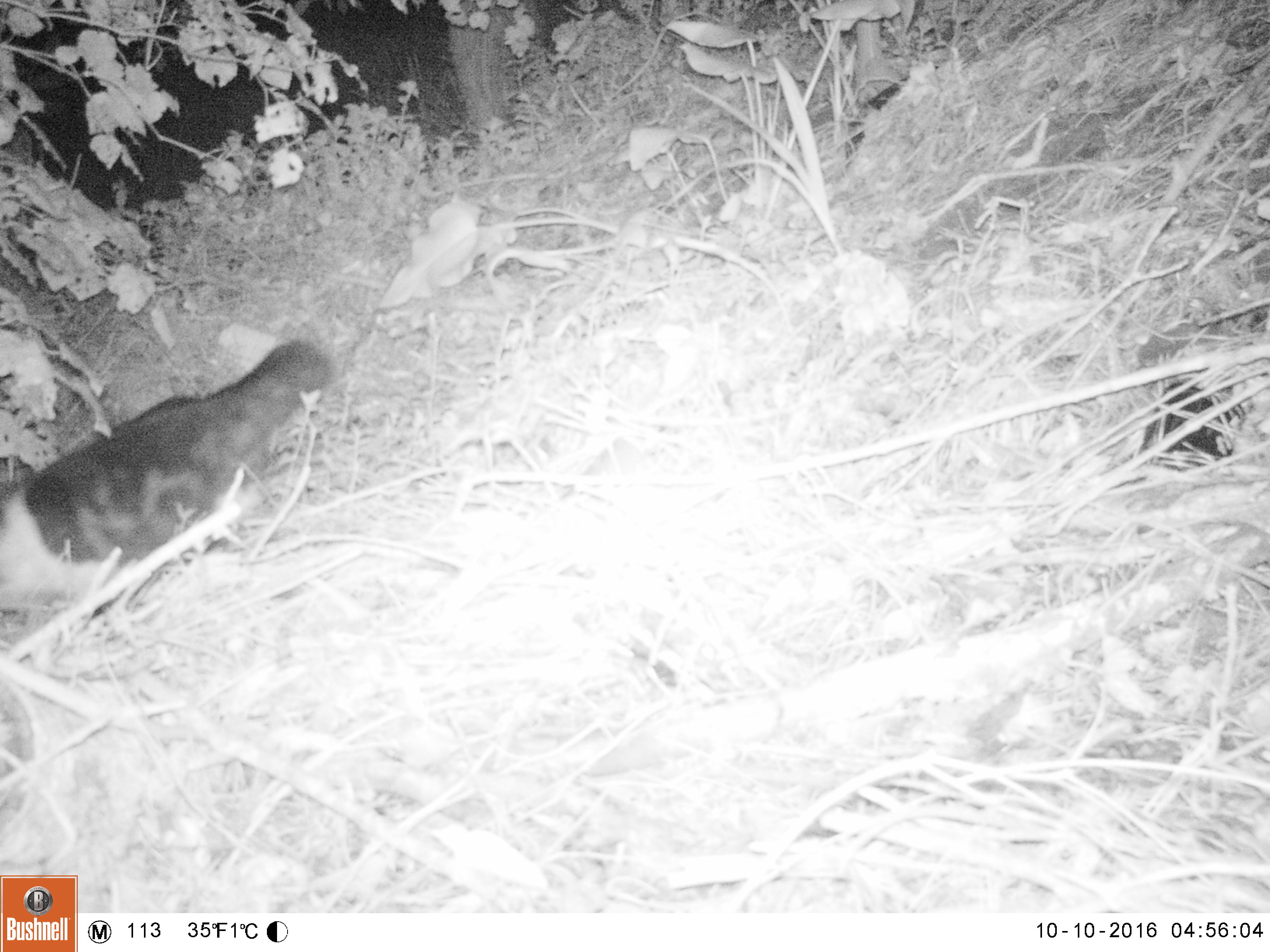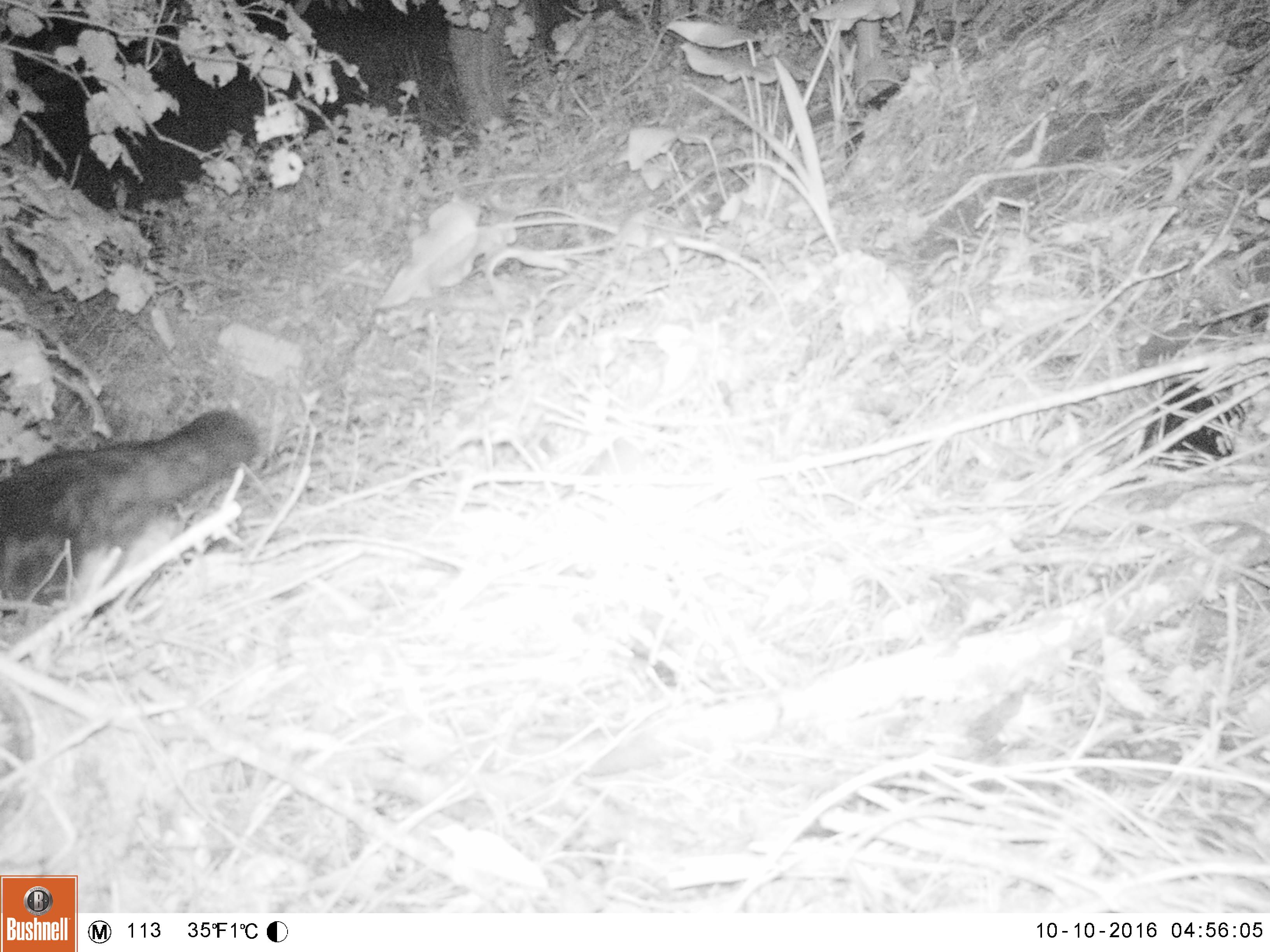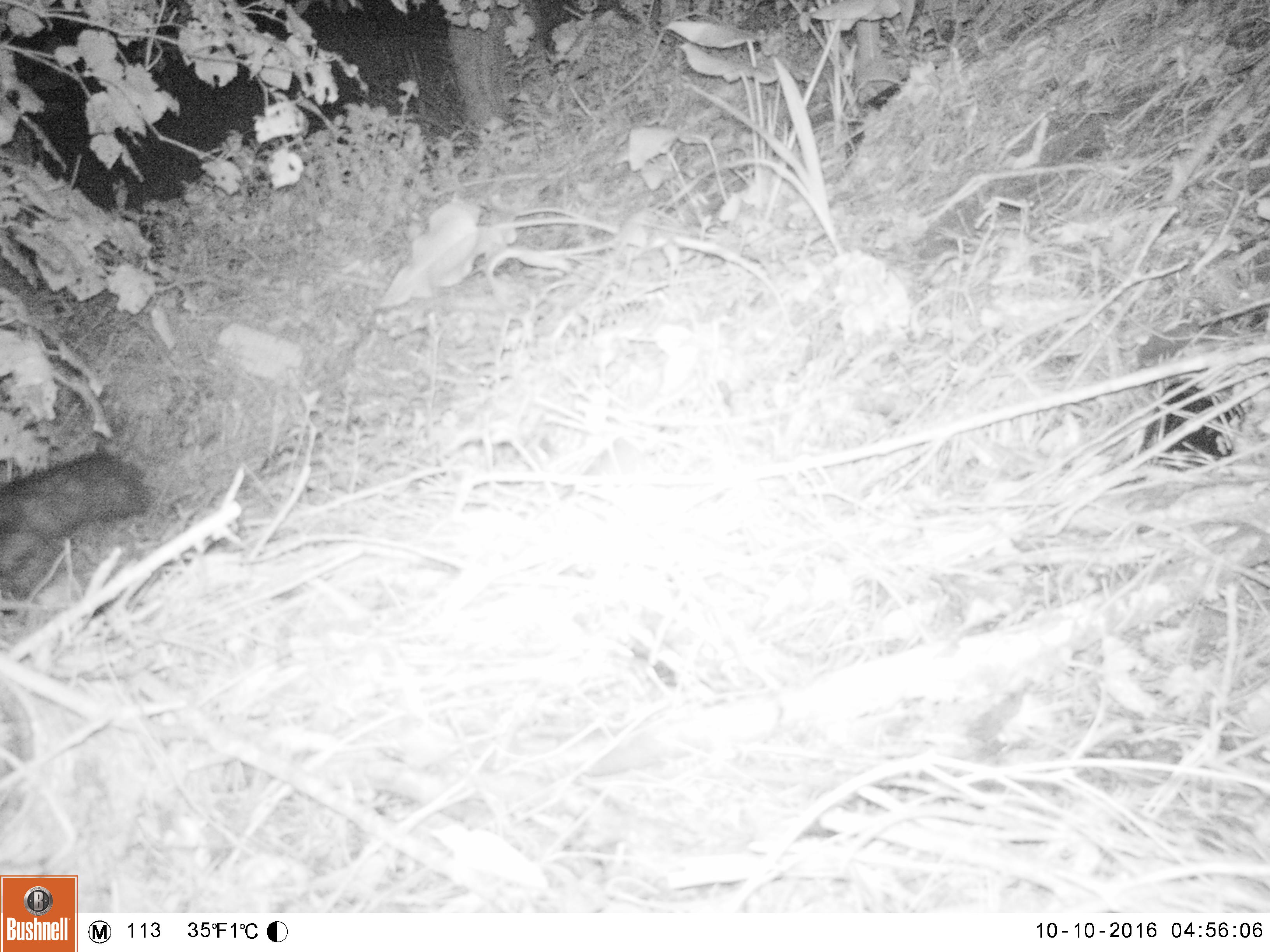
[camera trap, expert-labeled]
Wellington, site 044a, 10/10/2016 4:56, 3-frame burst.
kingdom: Animalia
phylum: Chordata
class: Mammalia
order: Carnivora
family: Felidae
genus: Felis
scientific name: Felis catus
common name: cat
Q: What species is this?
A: Cat (Felis catus).